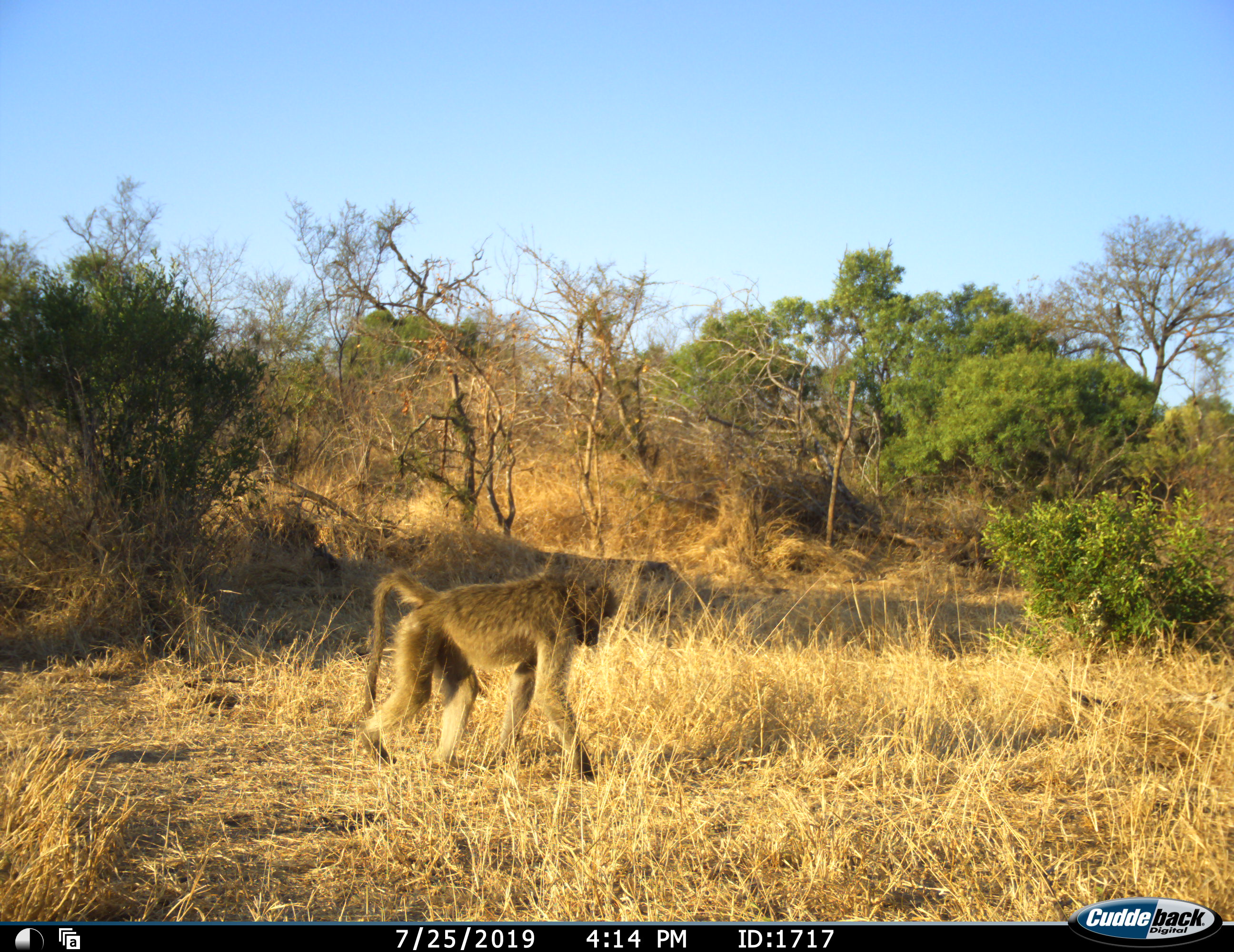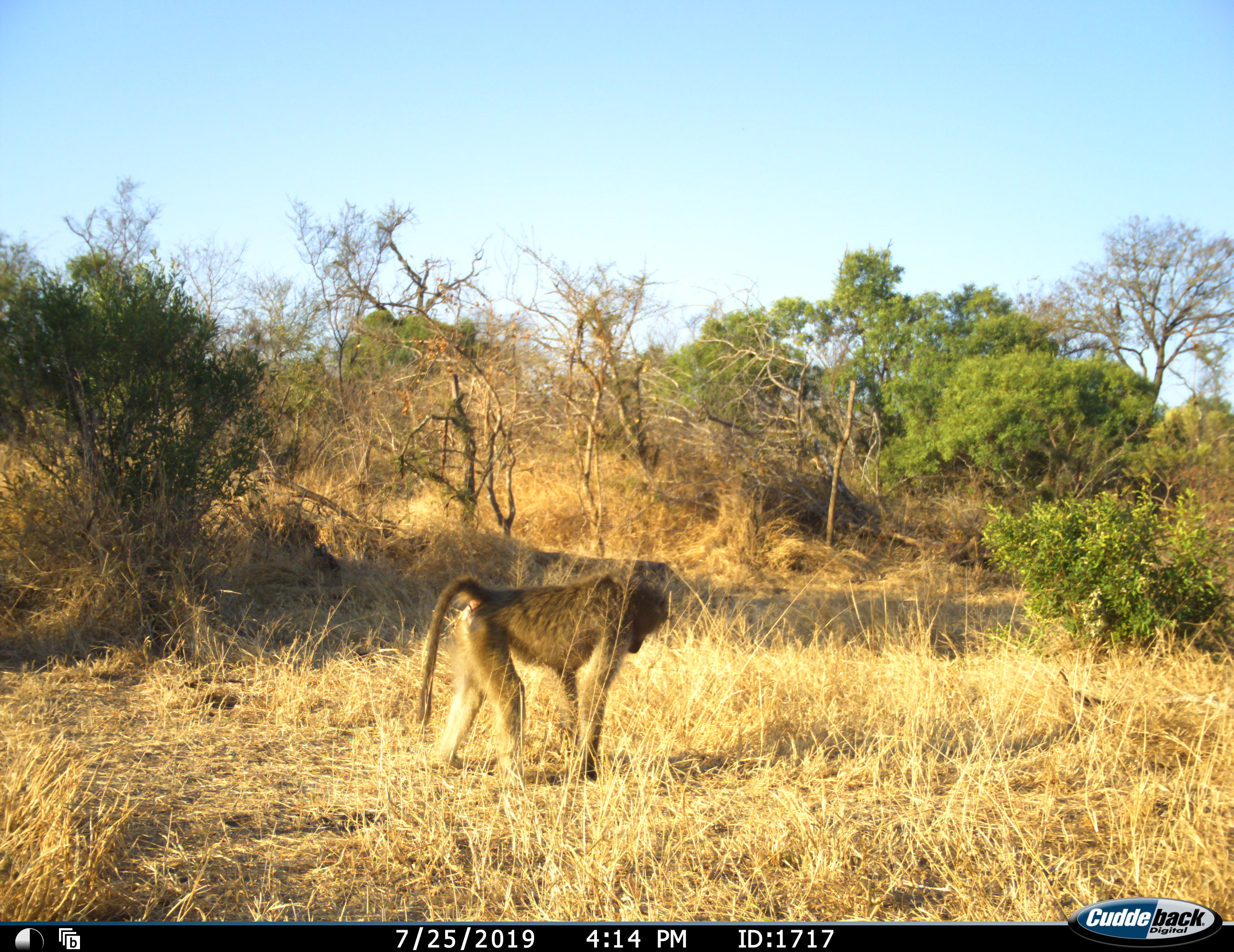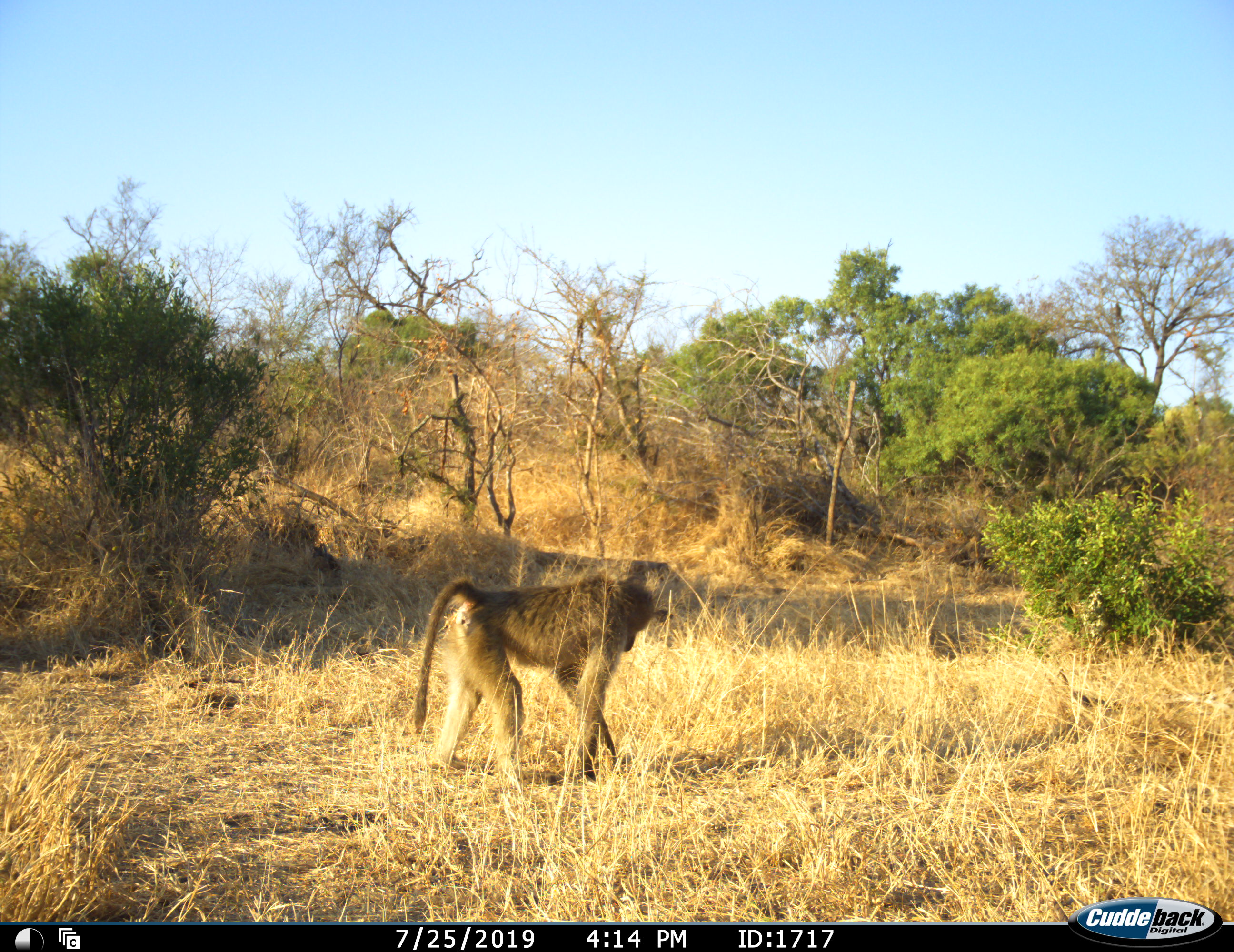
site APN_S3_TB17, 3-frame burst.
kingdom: Animalia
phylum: Chordata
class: Mammalia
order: Primates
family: Cercopithecidae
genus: Papio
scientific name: Papio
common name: baboon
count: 1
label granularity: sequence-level